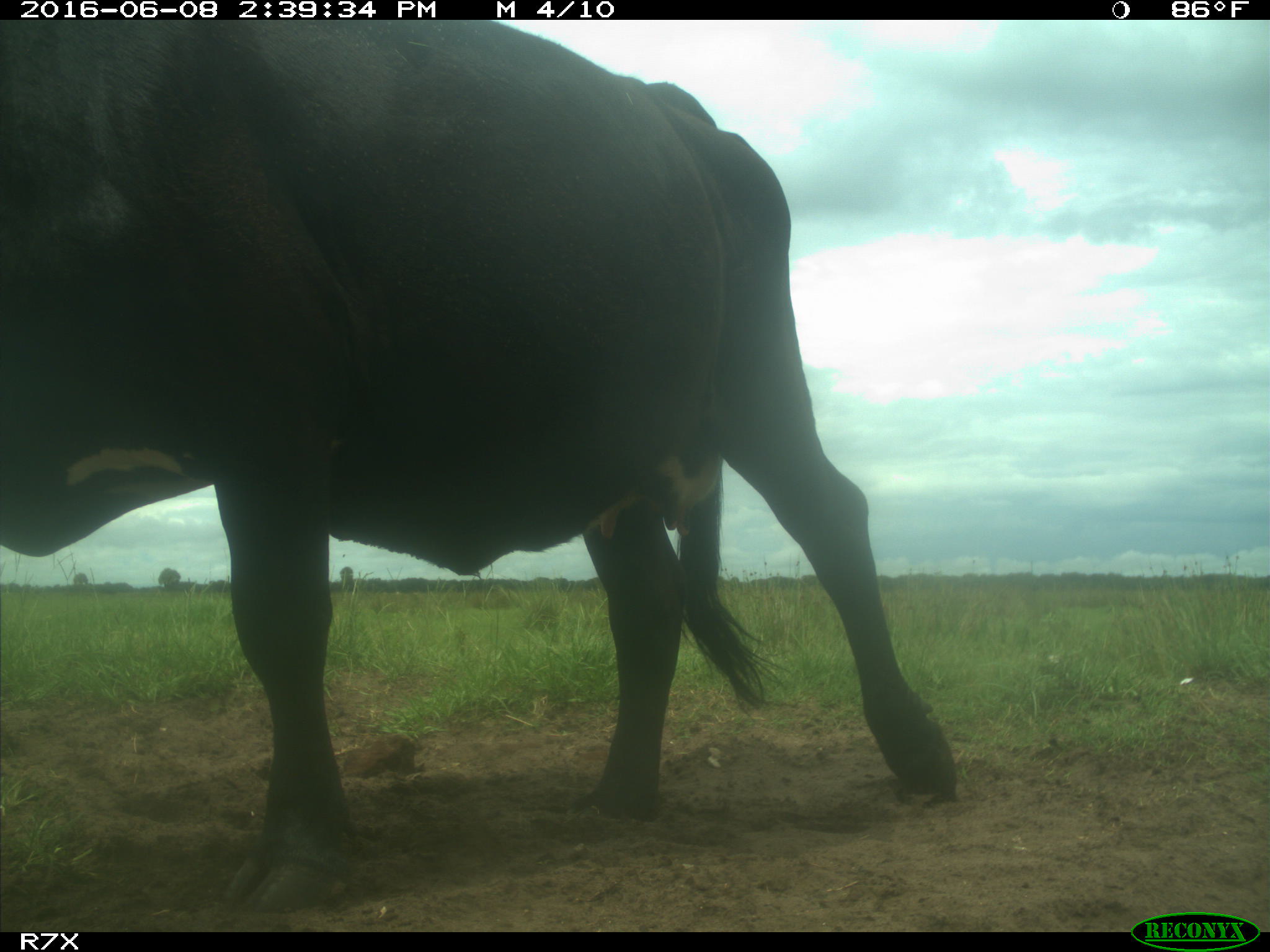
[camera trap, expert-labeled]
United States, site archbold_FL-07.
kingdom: Animalia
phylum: Chordata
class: Mammalia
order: Artiodactyla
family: Bovidae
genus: Bos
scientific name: Bos taurus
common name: domestic cow